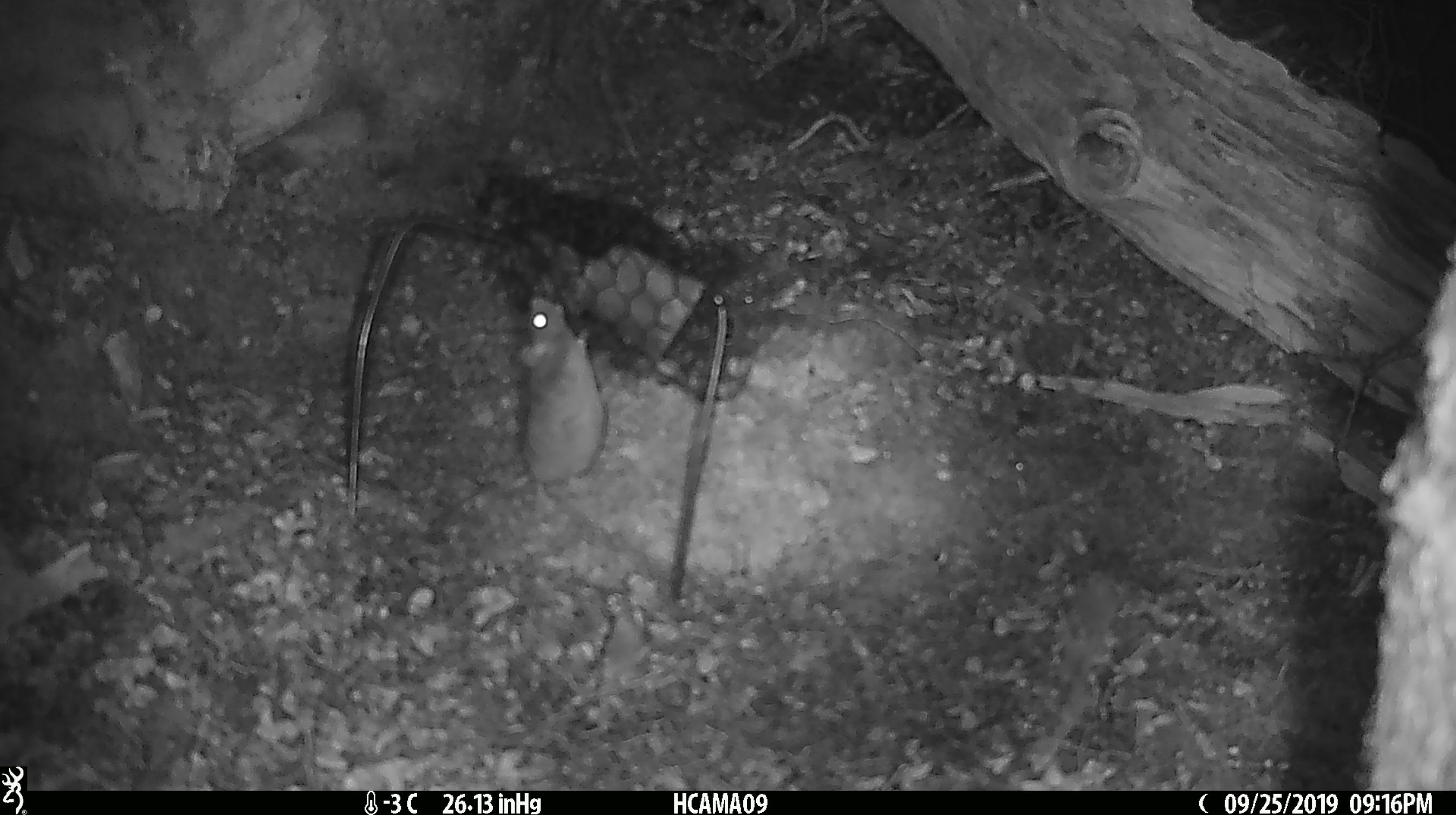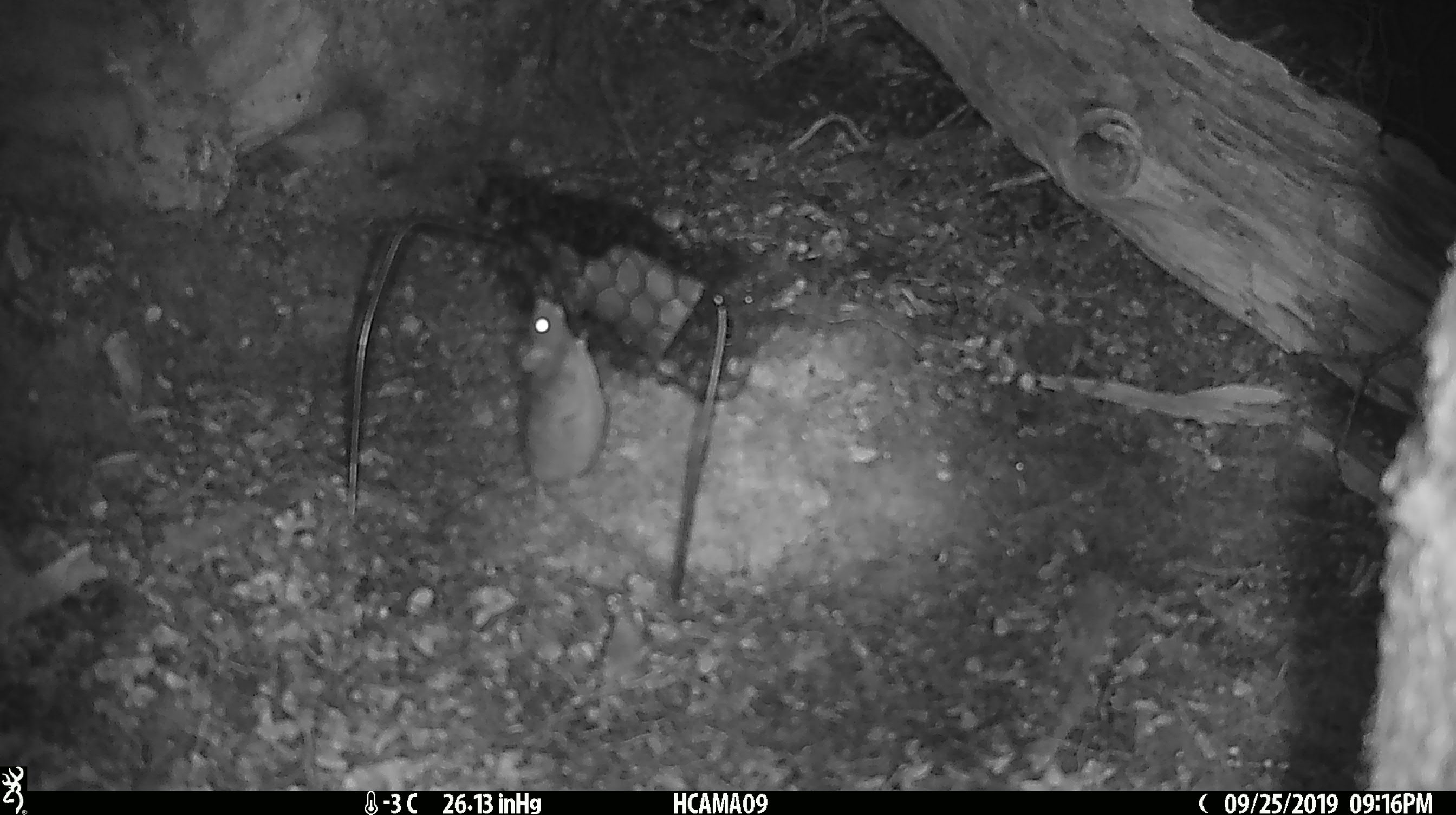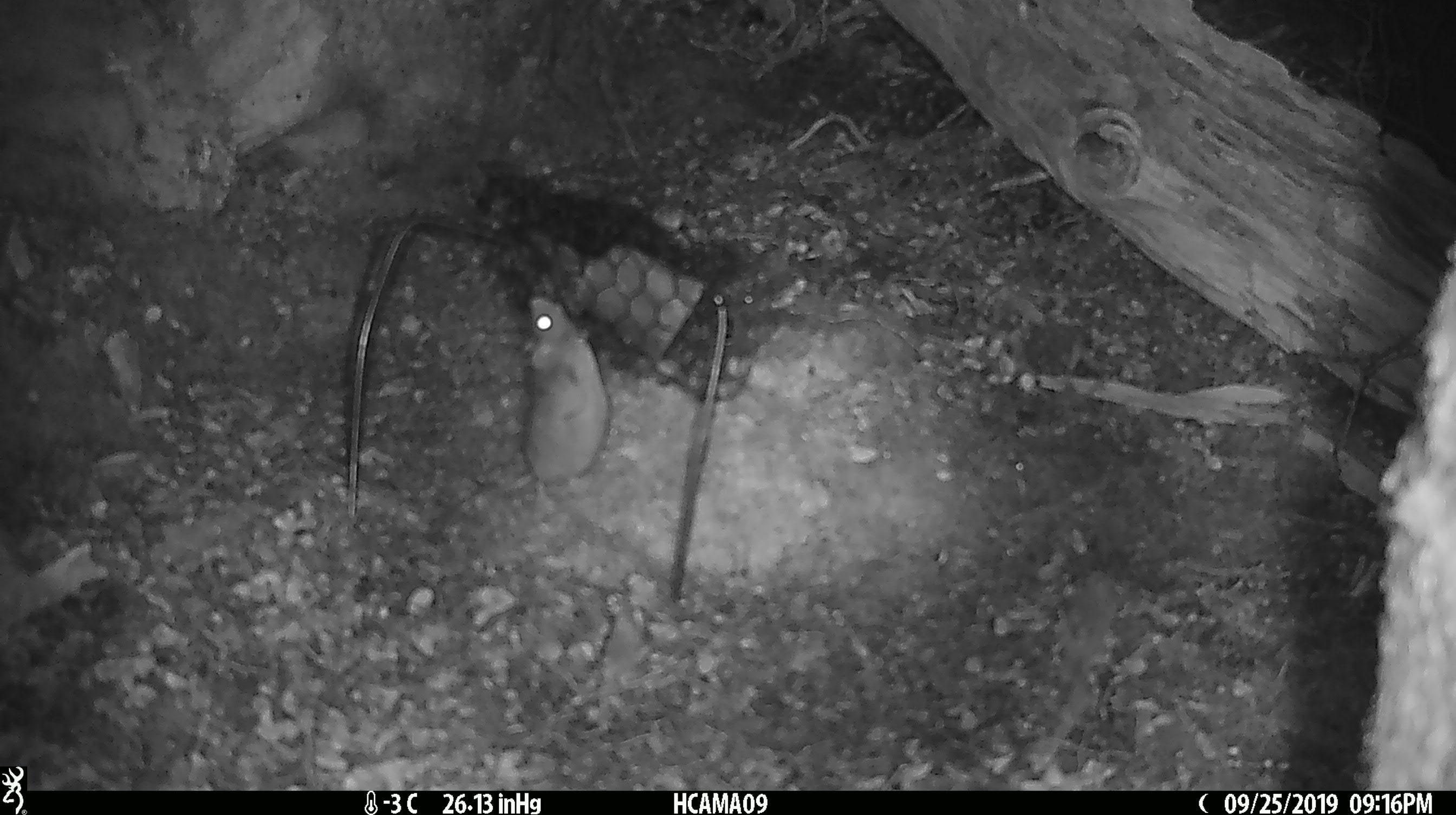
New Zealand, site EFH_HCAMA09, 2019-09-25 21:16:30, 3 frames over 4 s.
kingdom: Animalia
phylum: Chordata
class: Mammalia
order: Rodentia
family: Muridae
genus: Mus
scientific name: Mus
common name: mouse